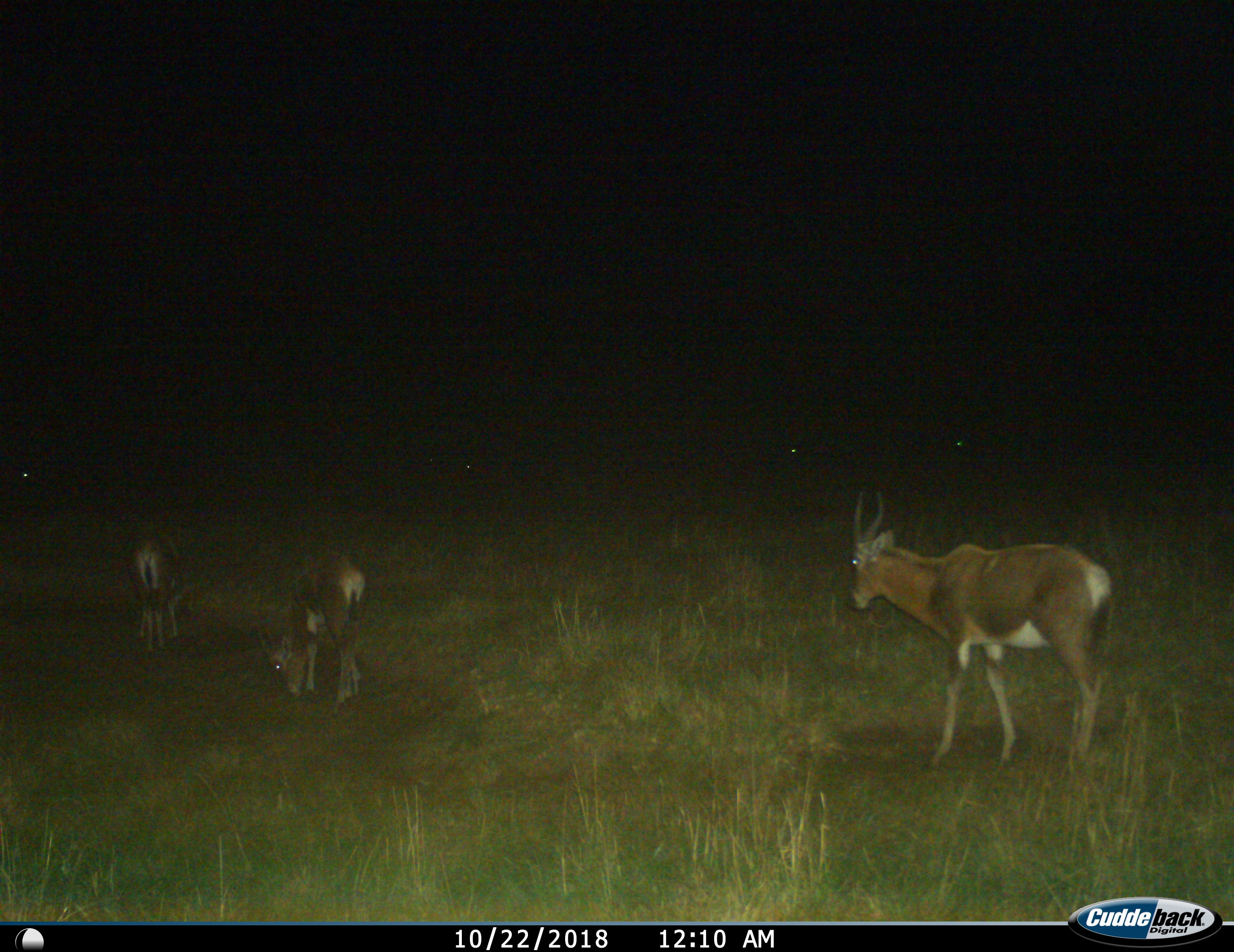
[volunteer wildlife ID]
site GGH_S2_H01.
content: unidentified animal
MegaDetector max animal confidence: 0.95